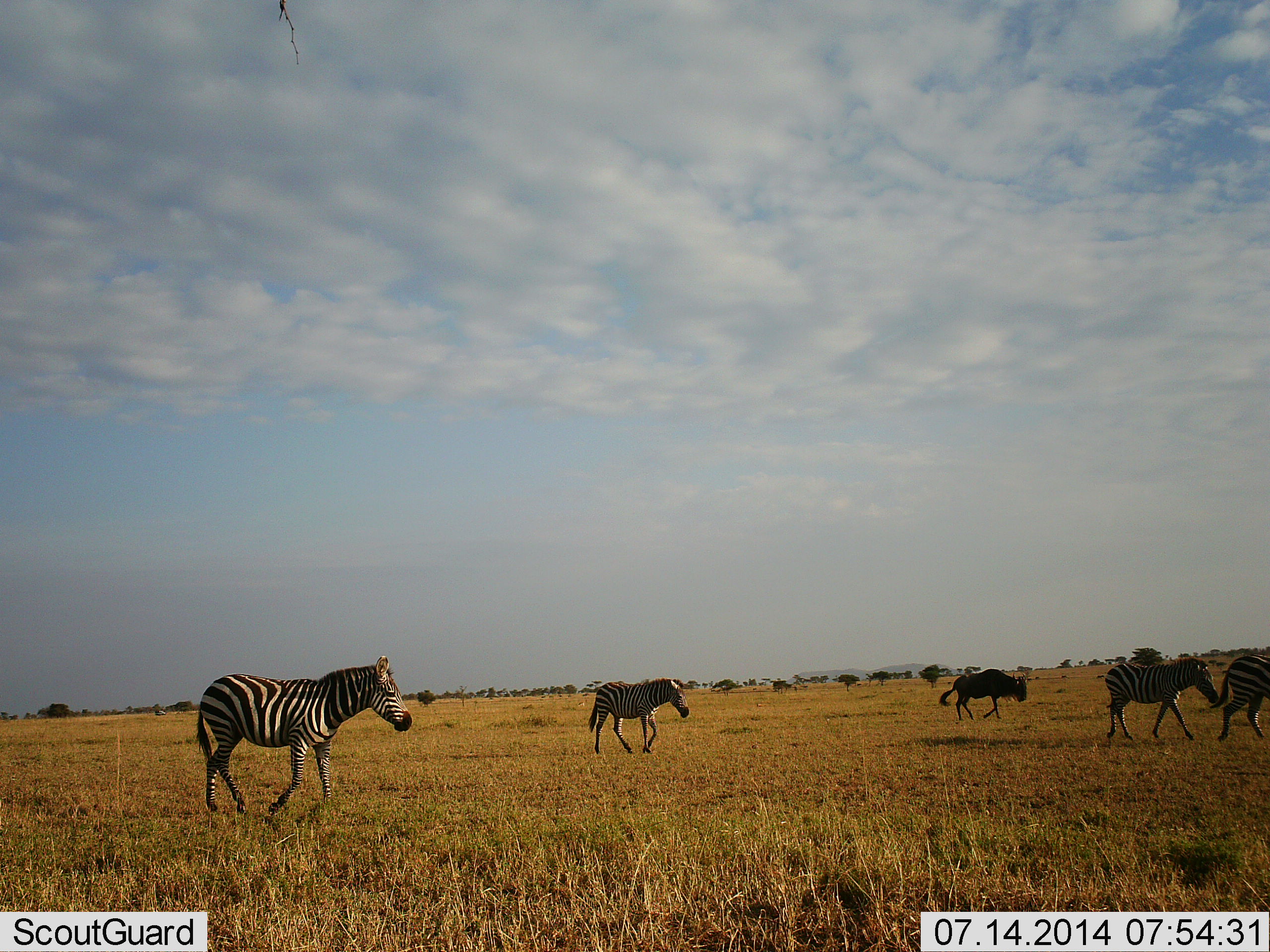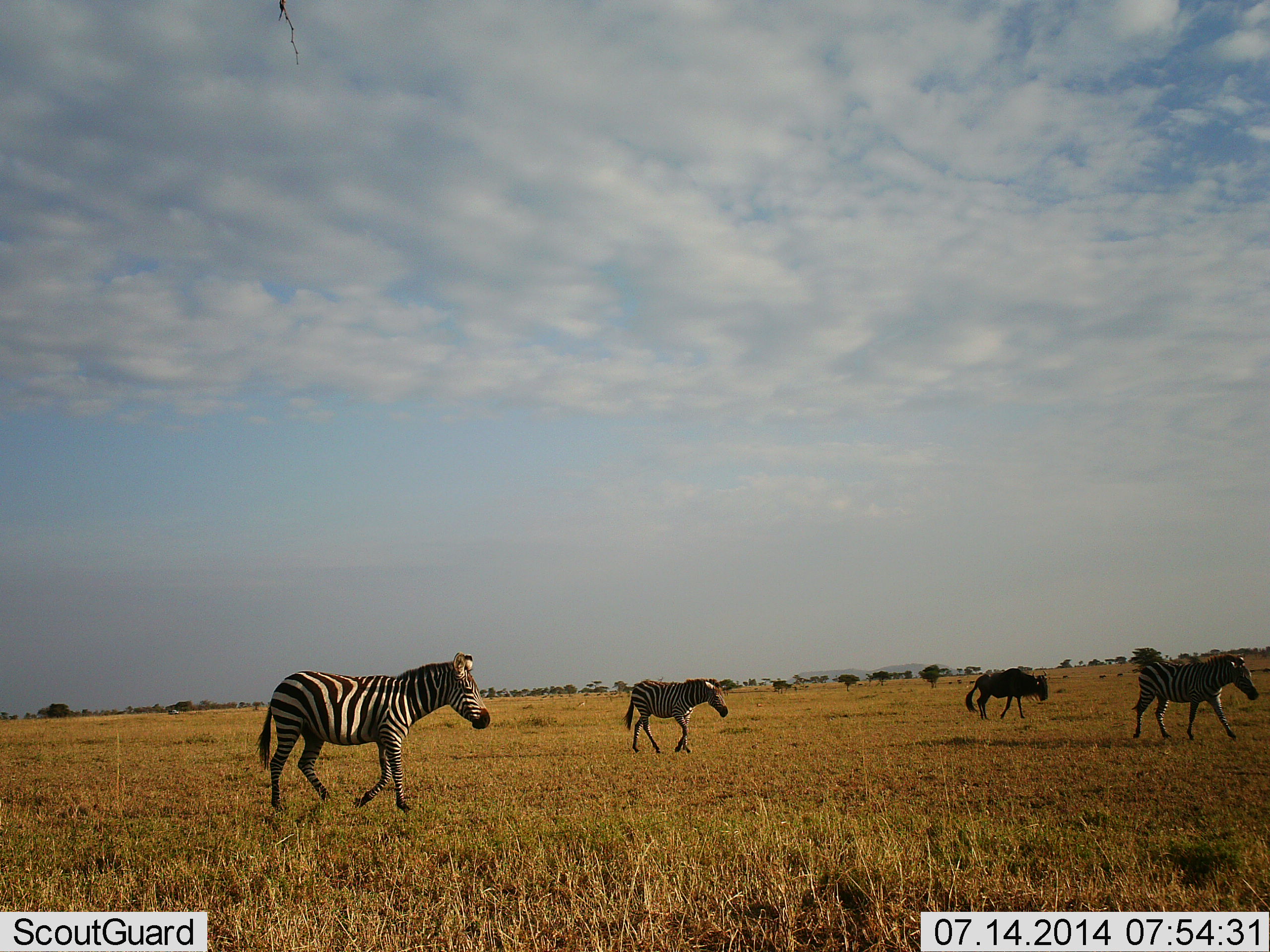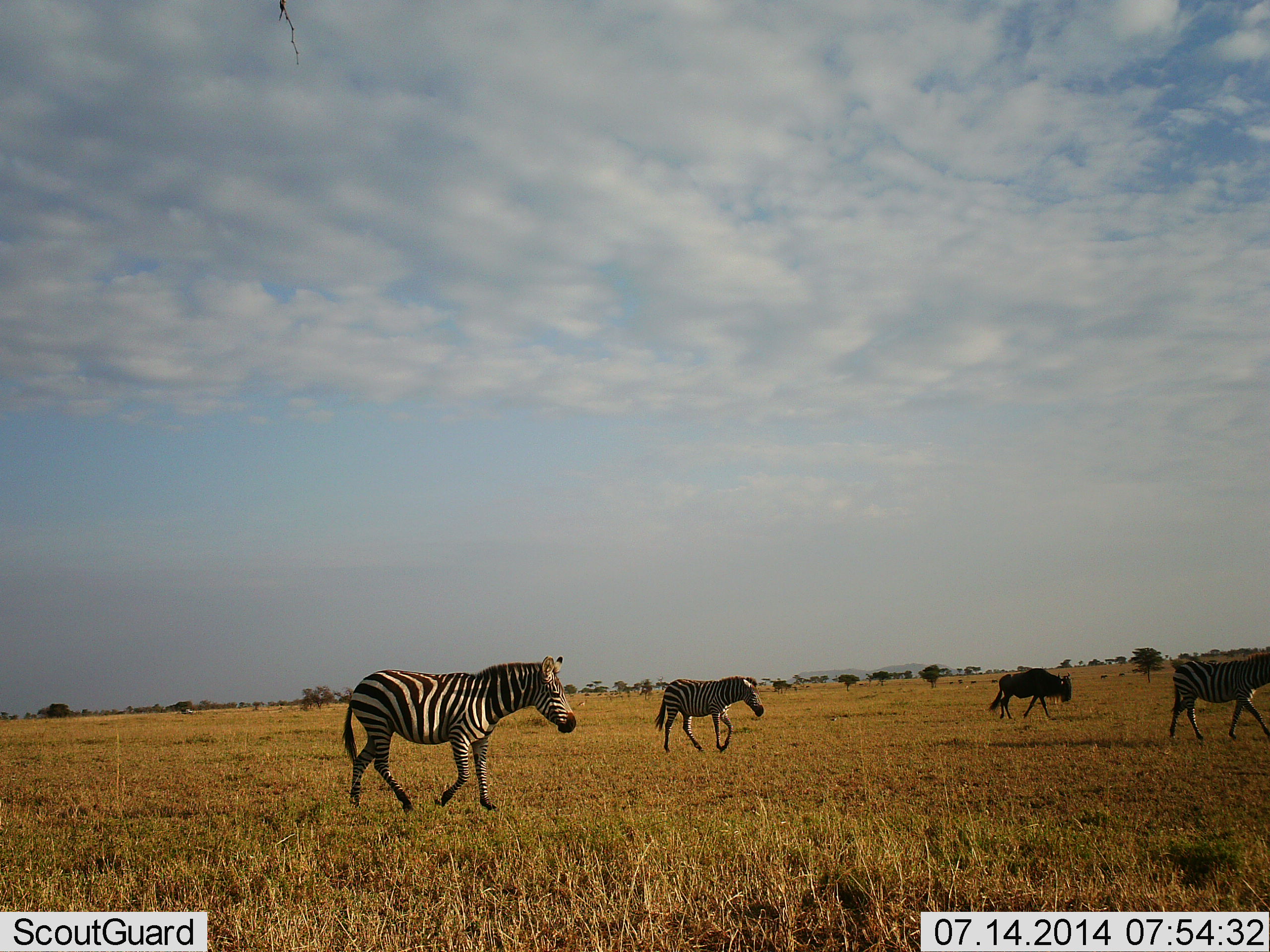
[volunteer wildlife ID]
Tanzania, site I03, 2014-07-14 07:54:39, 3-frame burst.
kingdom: Animalia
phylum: Chordata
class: Mammalia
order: Artiodactyla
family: Bovidae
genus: Connochaetes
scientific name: Connochaetes taurinus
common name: blue wildebeest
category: wildebeest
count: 1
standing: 8%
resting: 0%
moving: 100%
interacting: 0%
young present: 0%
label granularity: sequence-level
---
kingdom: Animalia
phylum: Chordata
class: Mammalia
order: Perissodactyla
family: Equidae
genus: Equus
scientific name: Equus quagga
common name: plains zebra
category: zebra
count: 4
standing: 6%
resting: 0%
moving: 94%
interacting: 0%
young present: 0%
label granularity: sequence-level